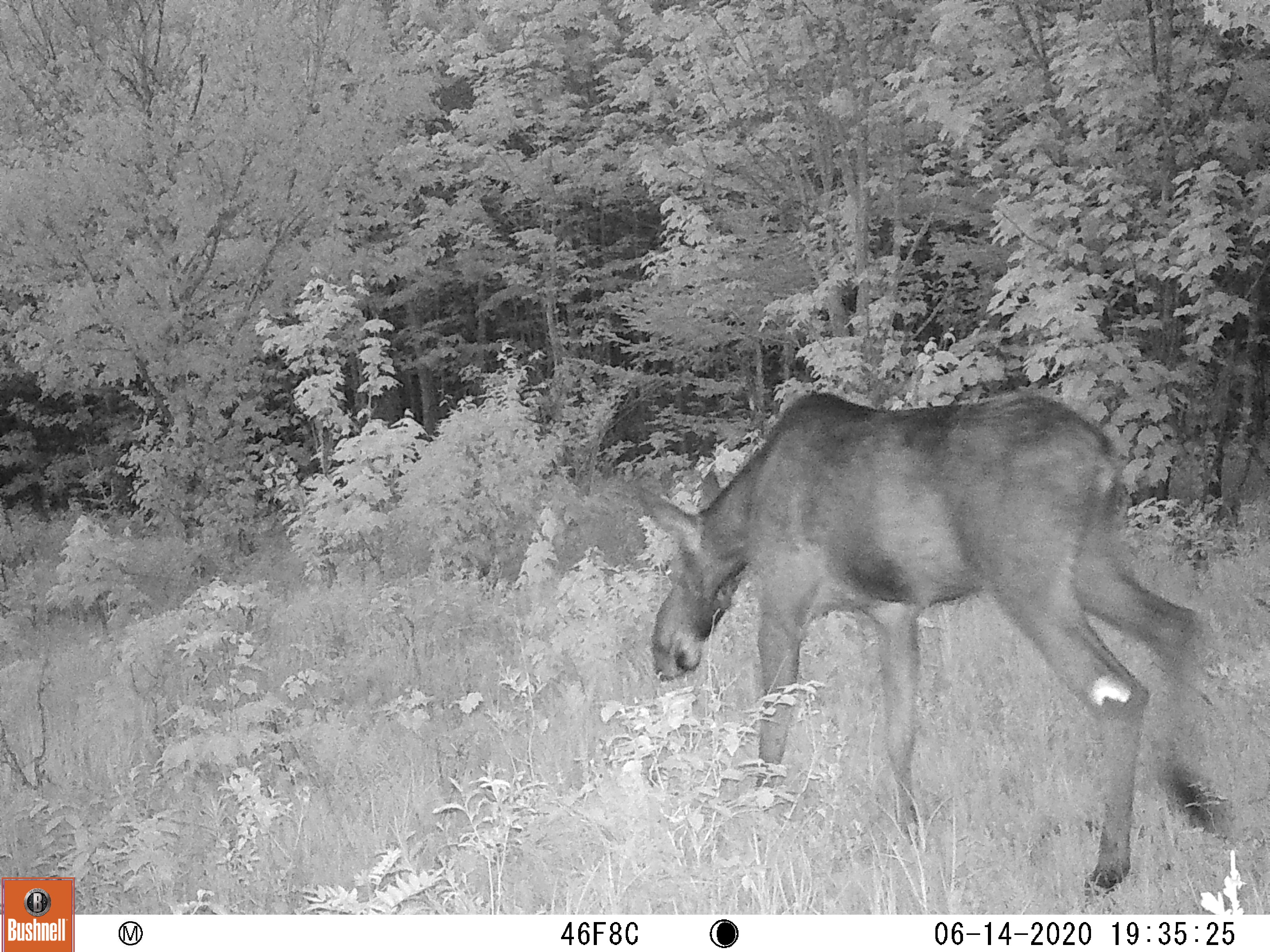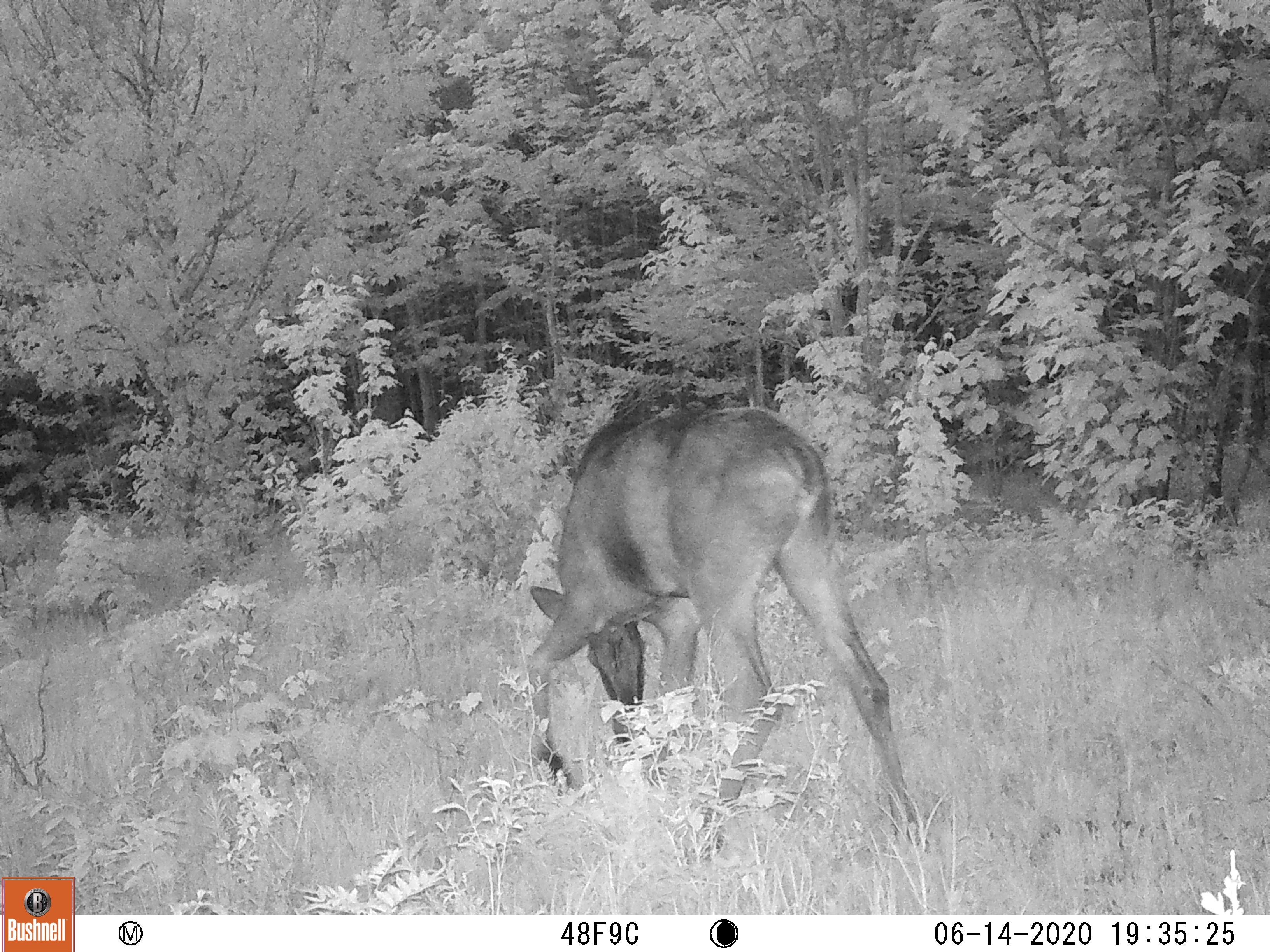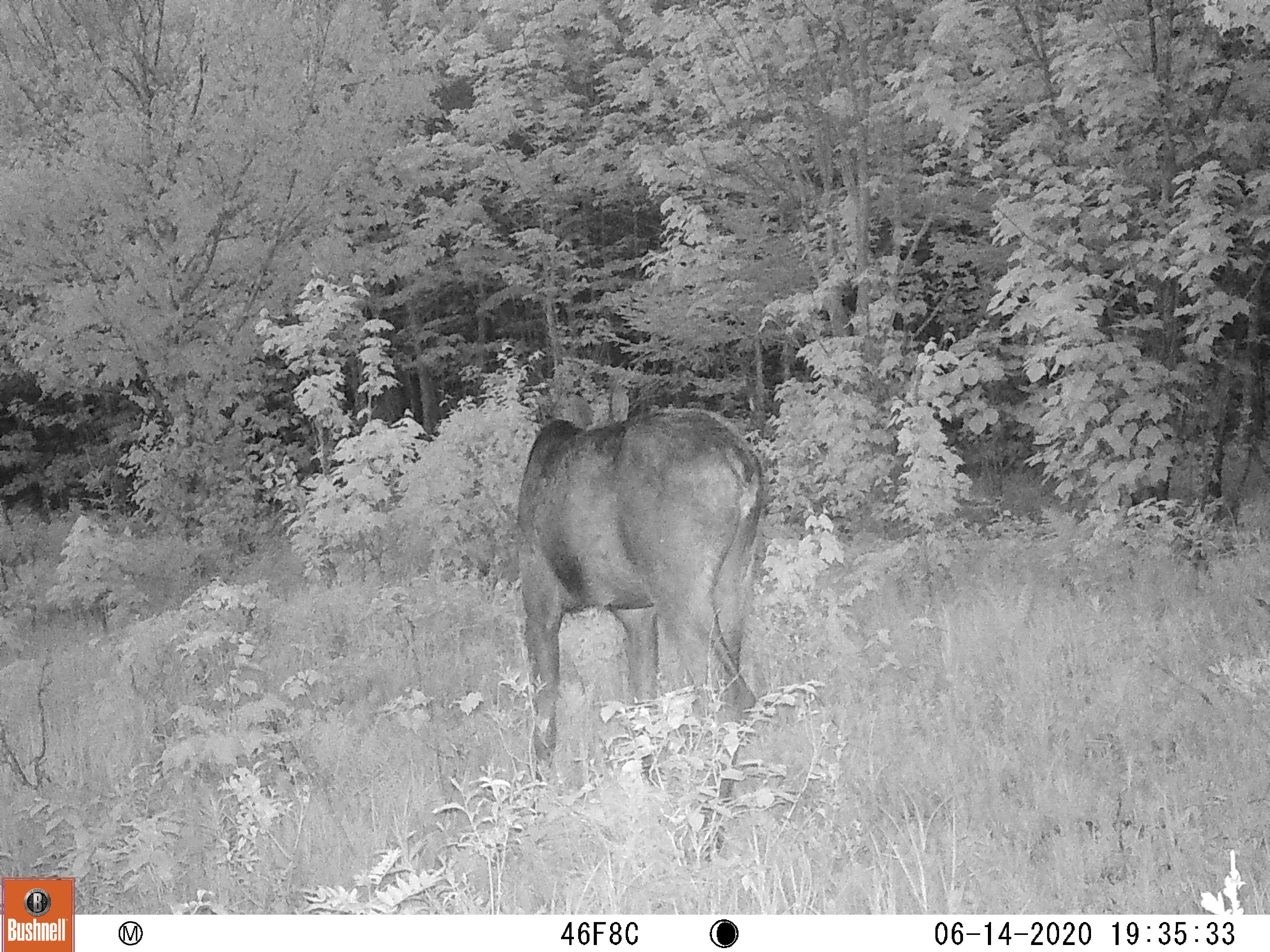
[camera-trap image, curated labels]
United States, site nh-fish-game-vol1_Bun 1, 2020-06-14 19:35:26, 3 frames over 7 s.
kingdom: Animalia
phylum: Chordata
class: Mammalia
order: Artiodactyla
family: Cervidae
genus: Alces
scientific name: Alces alces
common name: moose